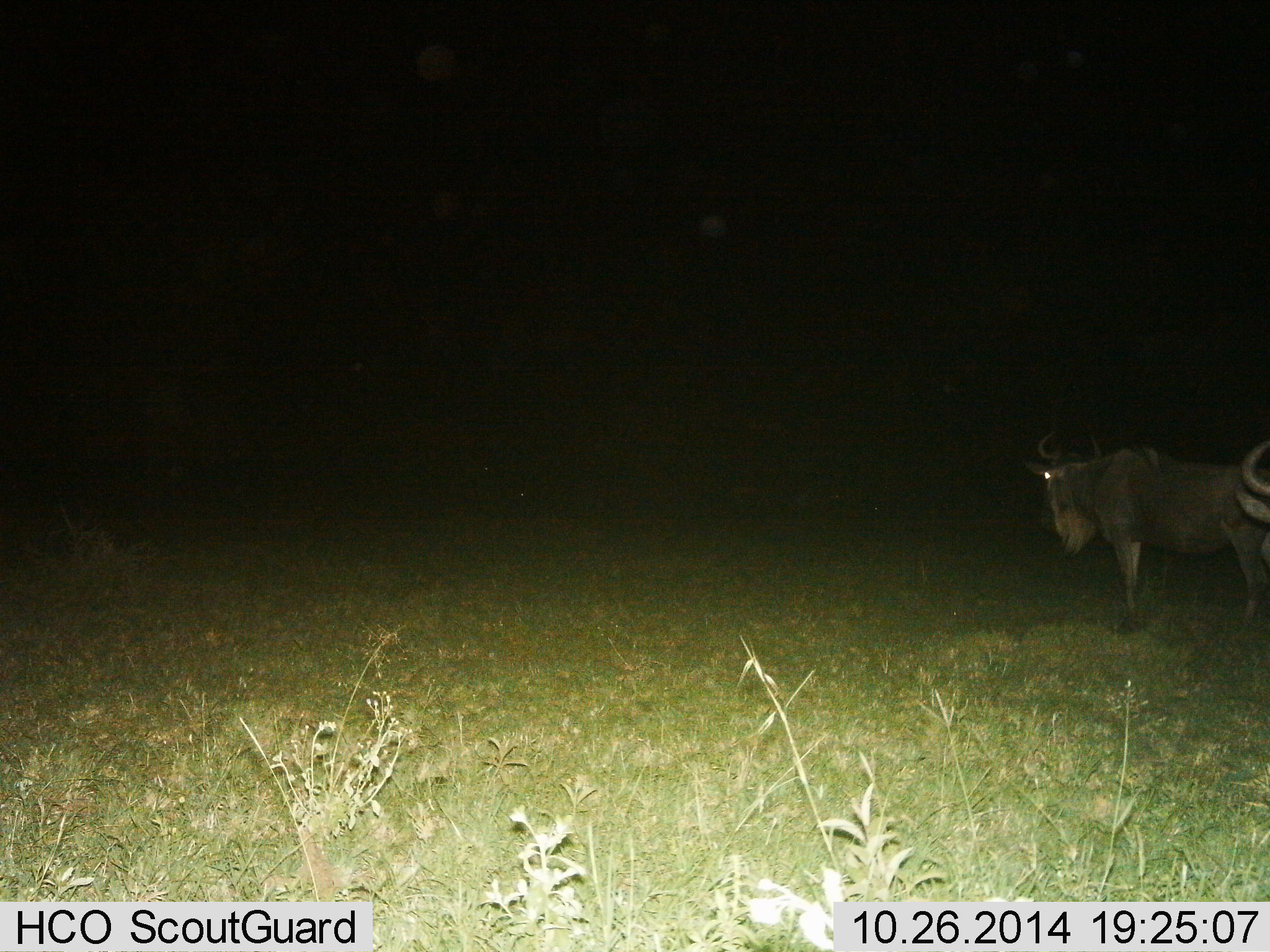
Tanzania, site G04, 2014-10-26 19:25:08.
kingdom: Animalia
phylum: Chordata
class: Mammalia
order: Artiodactyla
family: Bovidae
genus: Connochaetes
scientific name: Connochaetes taurinus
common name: blue wildebeest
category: wildebeest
Wildebeest (blue wildebeest) (Connochaetes taurinus), count 2. Behavior (volunteer vote fractions): standing 100%, resting 0%, moving 0%, interacting 0%. Young present (vote fraction): 0%. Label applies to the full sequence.